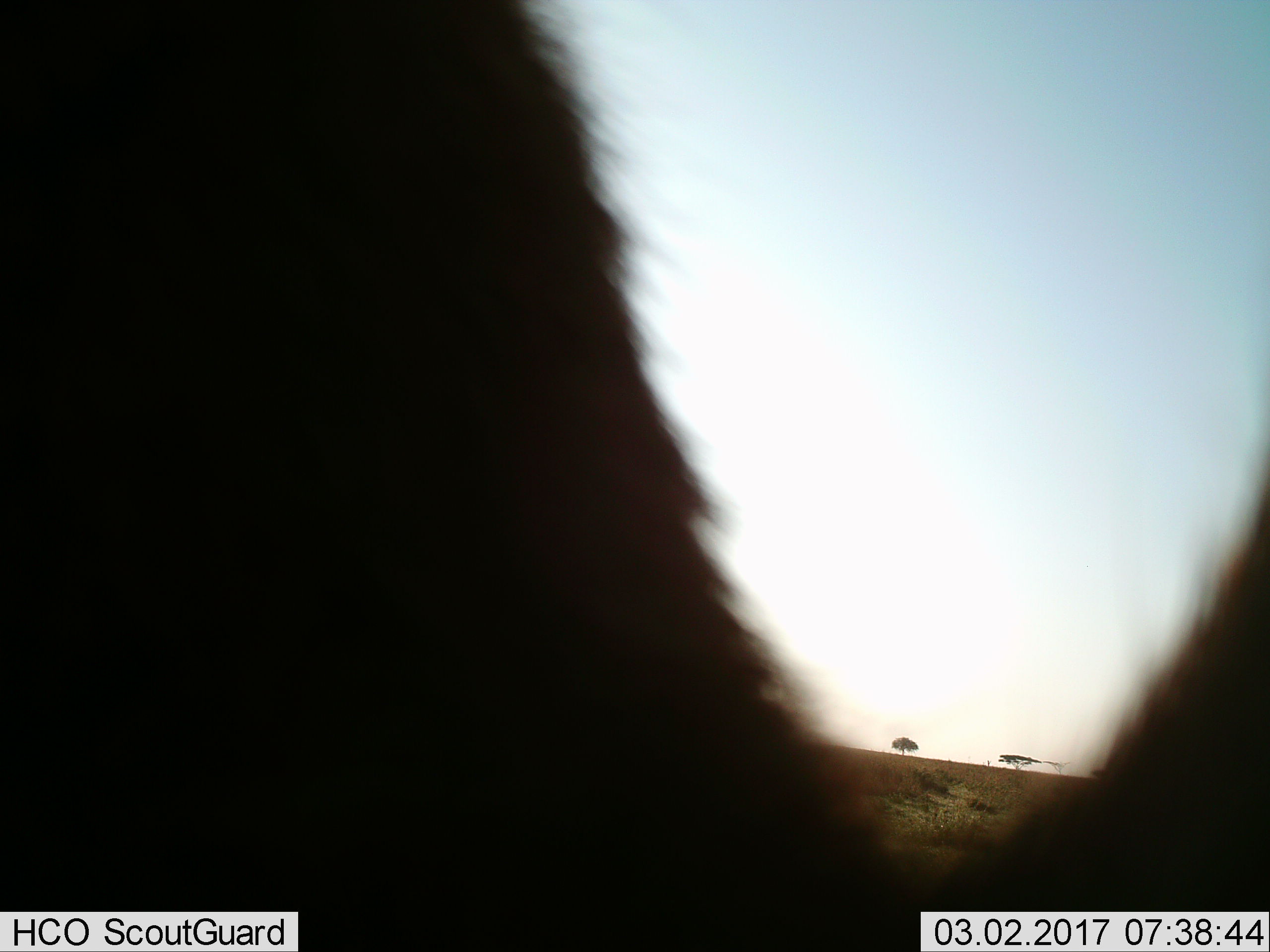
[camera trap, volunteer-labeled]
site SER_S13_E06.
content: unidentified animal